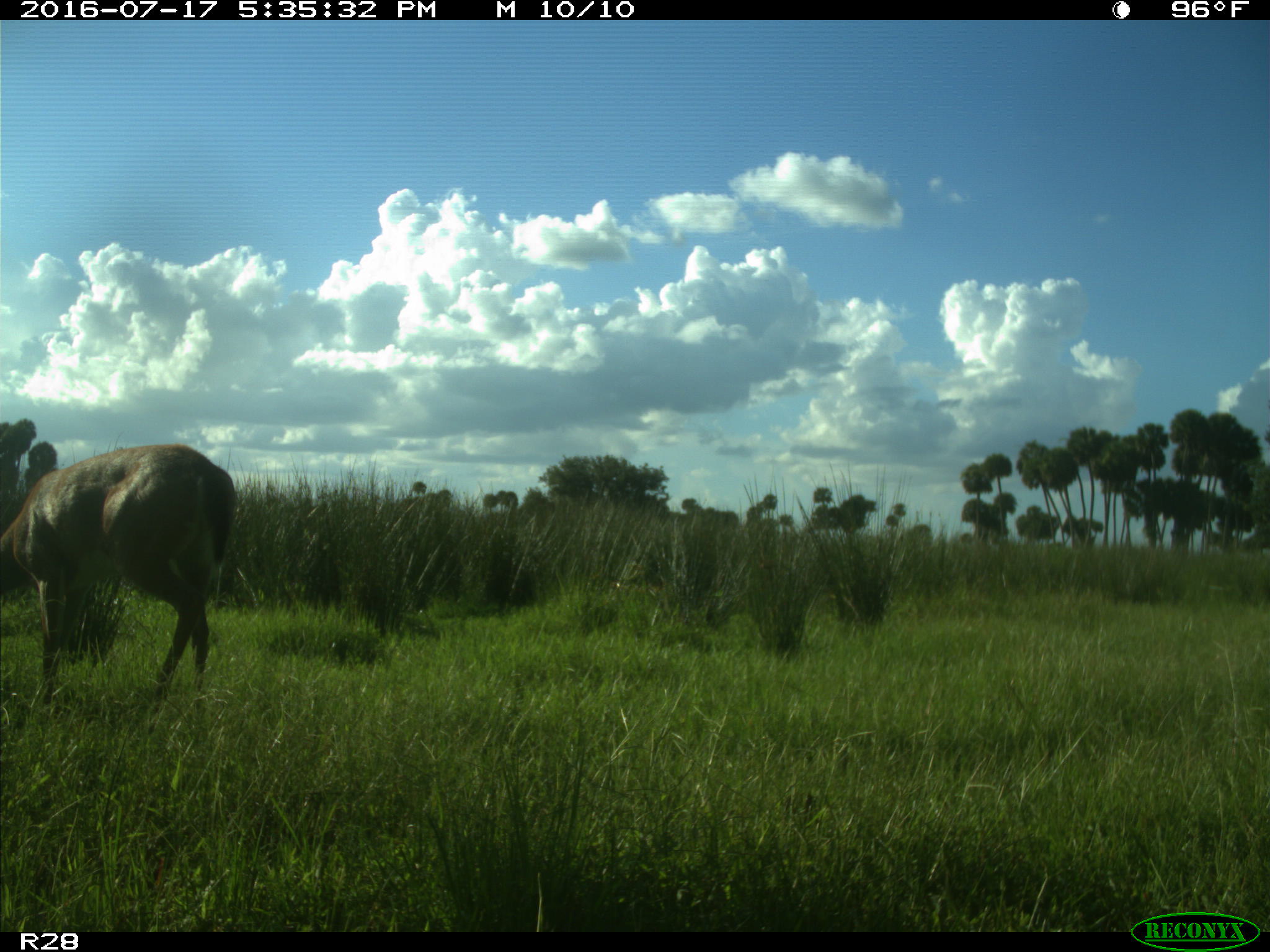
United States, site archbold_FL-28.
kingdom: Animalia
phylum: Chordata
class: Mammalia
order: Artiodactyla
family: Cervidae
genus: Odocoileus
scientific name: Odocoileus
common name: deer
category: unidentified deer